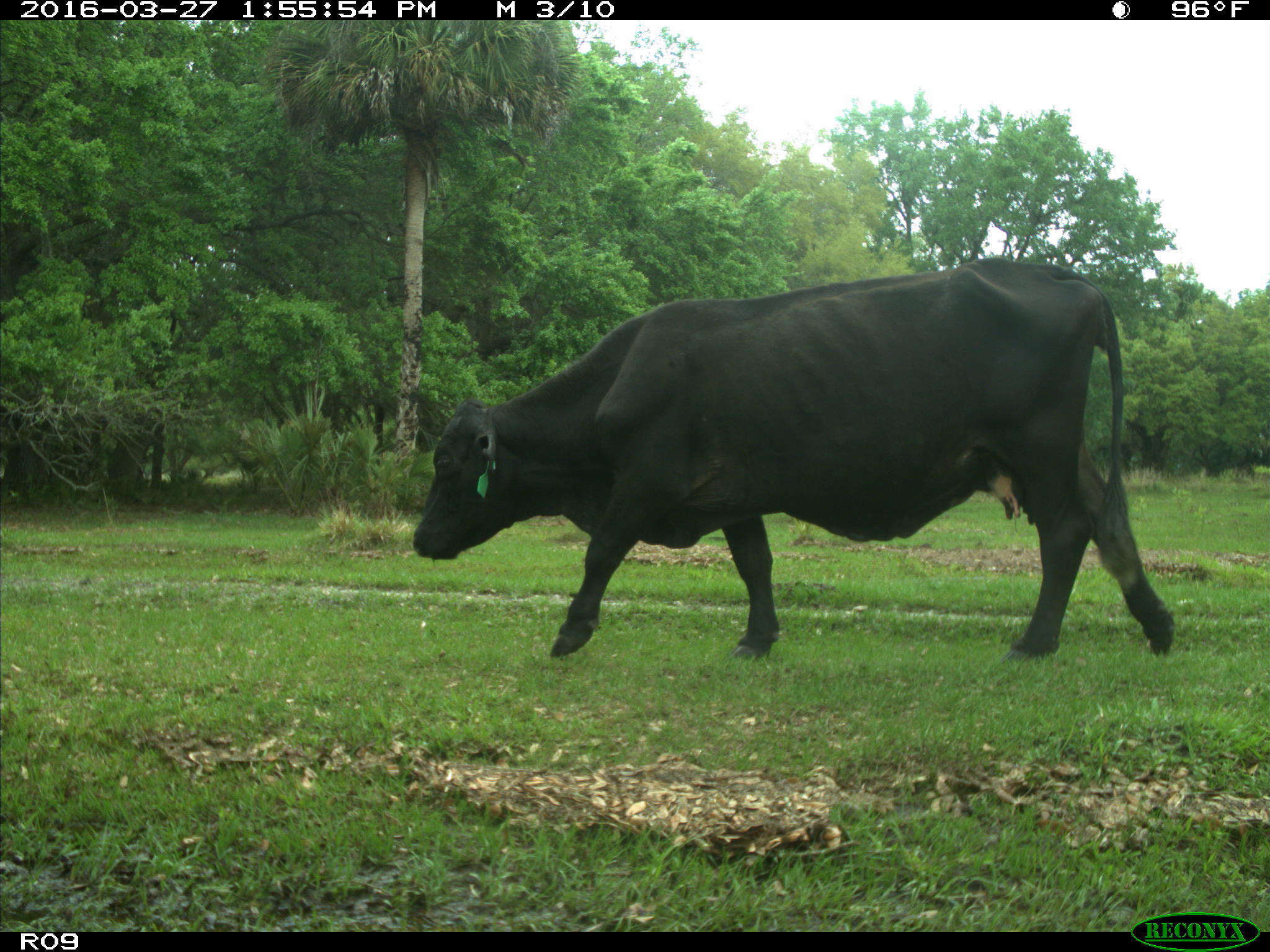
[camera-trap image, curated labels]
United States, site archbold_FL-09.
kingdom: Animalia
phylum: Chordata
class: Mammalia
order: Artiodactyla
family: Bovidae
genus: Bos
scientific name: Bos taurus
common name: domestic cow